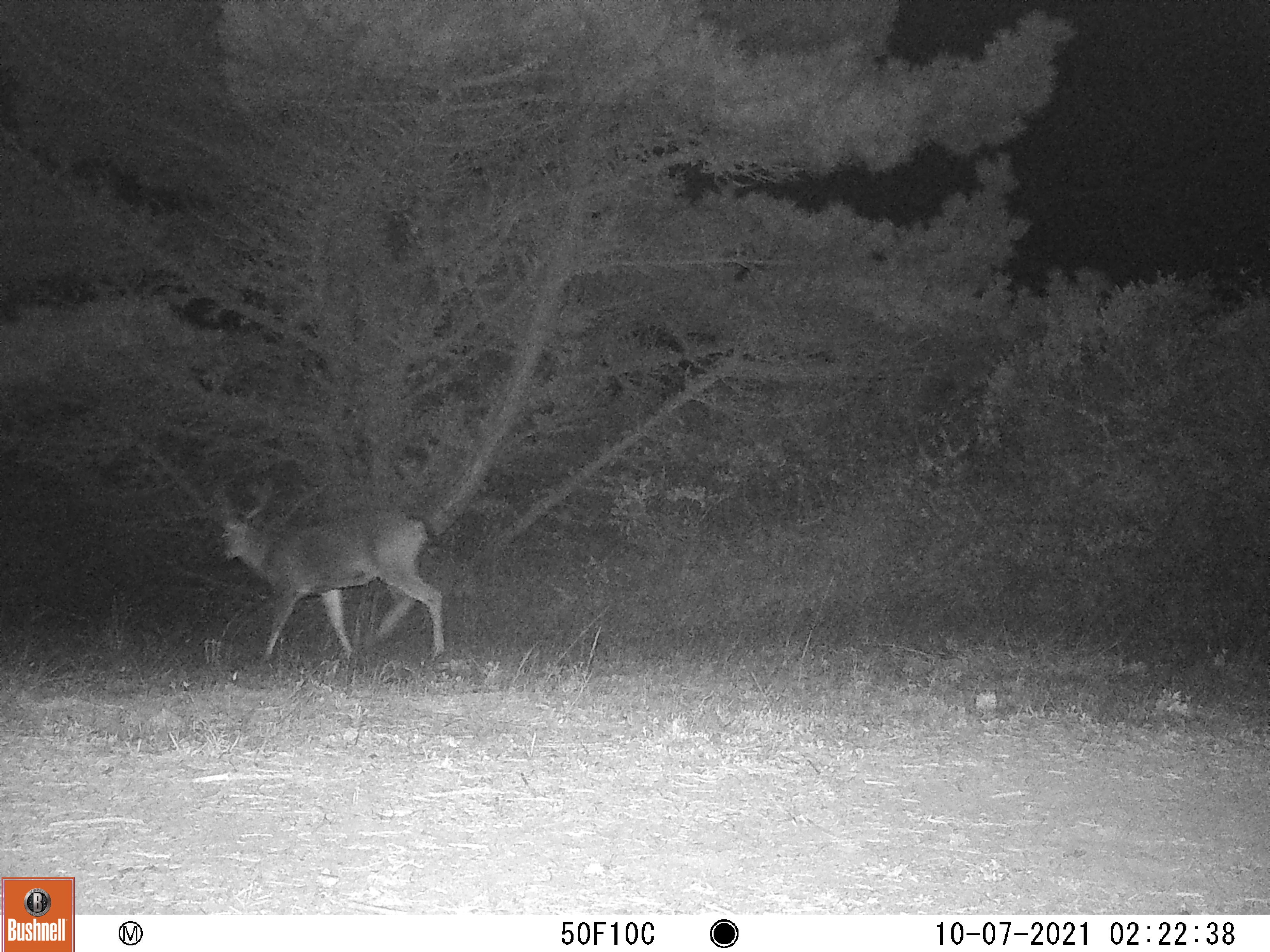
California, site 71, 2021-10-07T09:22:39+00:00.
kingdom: Animalia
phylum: Chordata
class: Mammalia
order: Artiodactyla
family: Cervidae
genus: Odocoileus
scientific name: Odocoileus hemionus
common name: mule deer